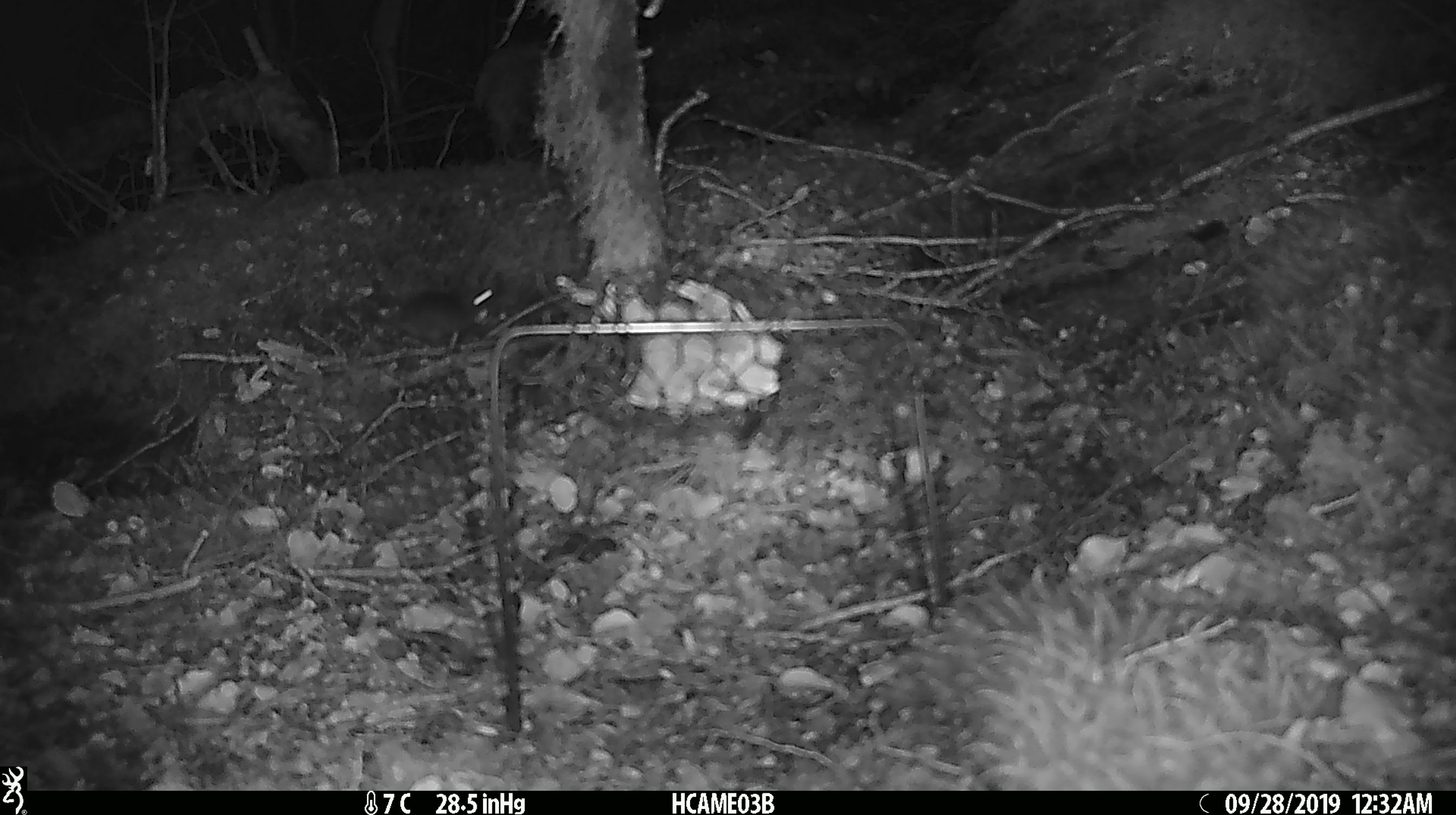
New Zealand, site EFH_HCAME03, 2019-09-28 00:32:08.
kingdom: Animalia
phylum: Chordata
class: Mammalia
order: Rodentia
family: Muridae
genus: Mus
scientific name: Mus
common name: mouse